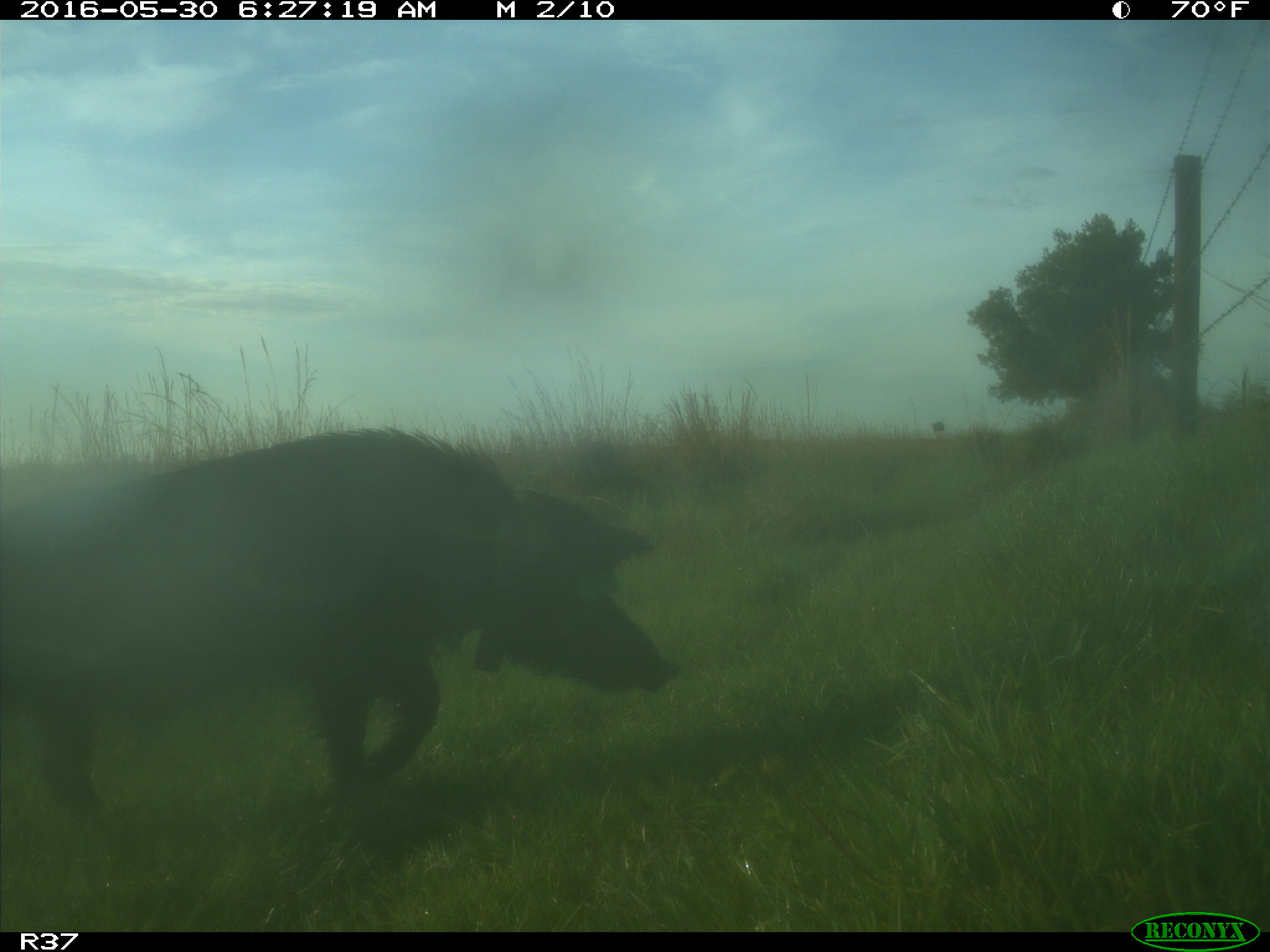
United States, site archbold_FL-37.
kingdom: Animalia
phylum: Chordata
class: Mammalia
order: Artiodactyla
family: Suidae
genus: Sus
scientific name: Sus scrofa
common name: wild boar